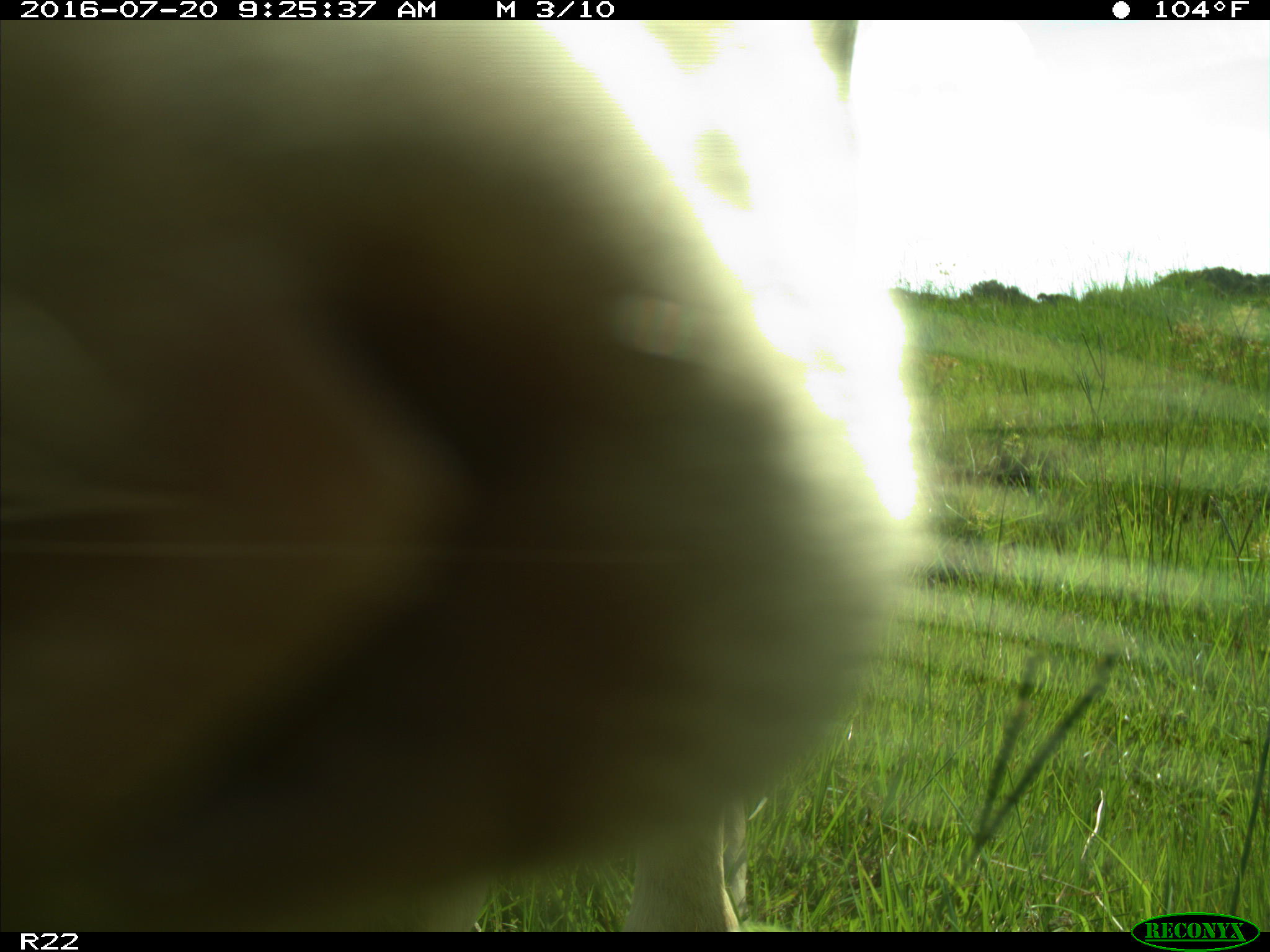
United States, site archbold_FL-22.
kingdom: Animalia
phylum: Chordata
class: Mammalia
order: Artiodactyla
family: Bovidae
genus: Bos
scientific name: Bos taurus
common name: domestic cow